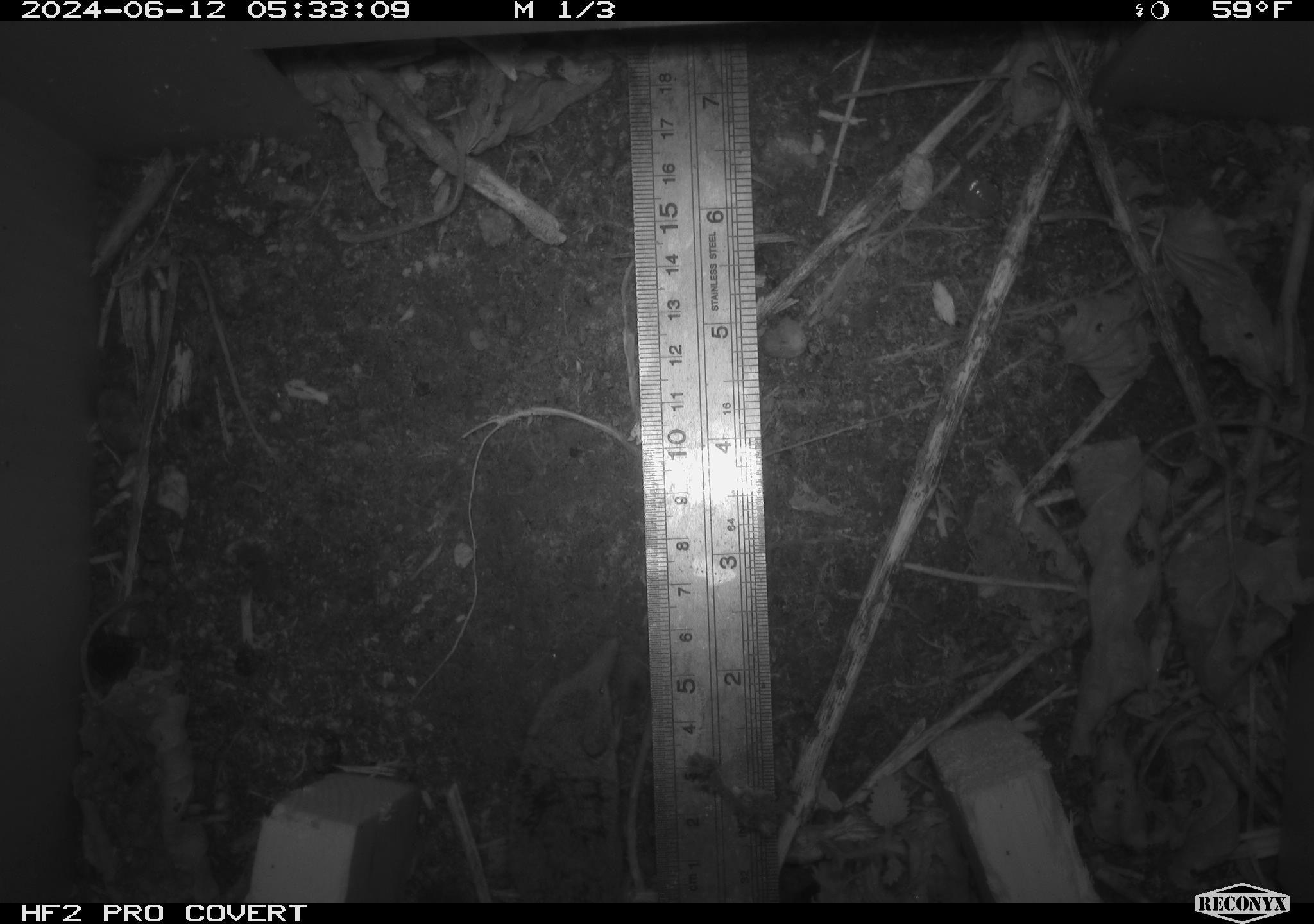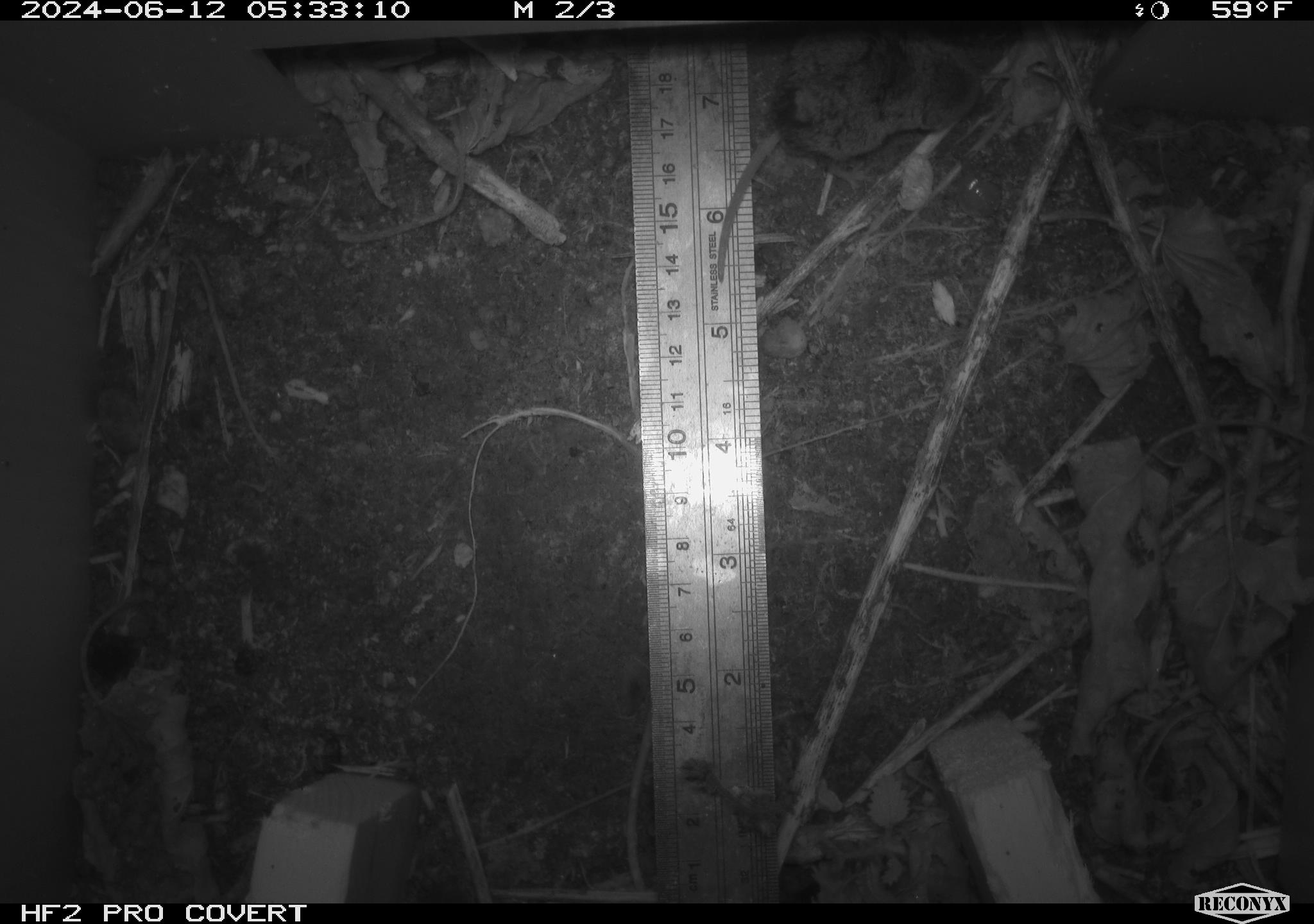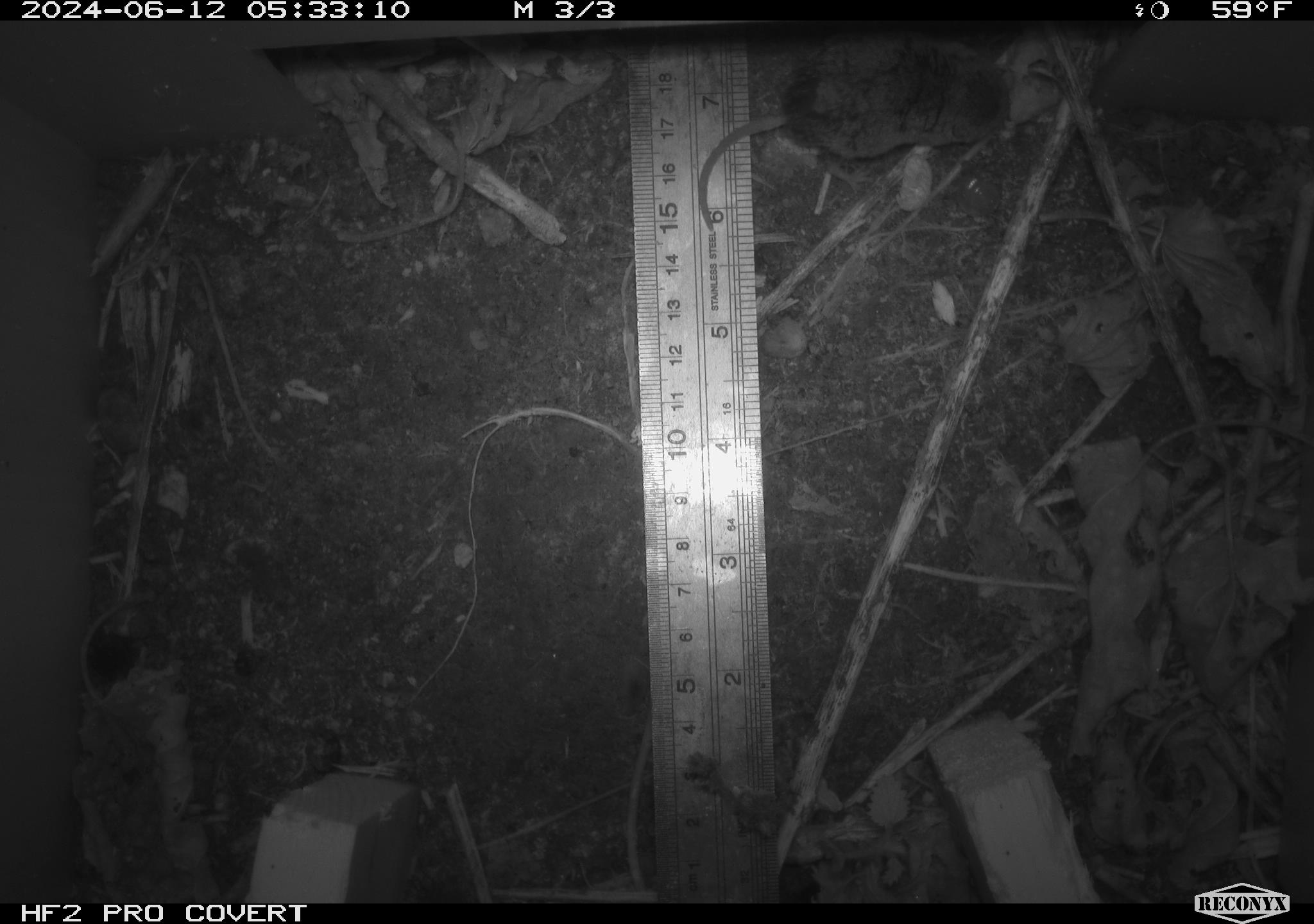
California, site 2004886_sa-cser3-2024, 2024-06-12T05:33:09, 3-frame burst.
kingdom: Animalia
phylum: Chordata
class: Mammalia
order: Eulipotyphla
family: Soricidae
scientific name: Soricidae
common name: shrews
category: soricidae family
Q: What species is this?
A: Soricidae family (shrews) (Soricidae).